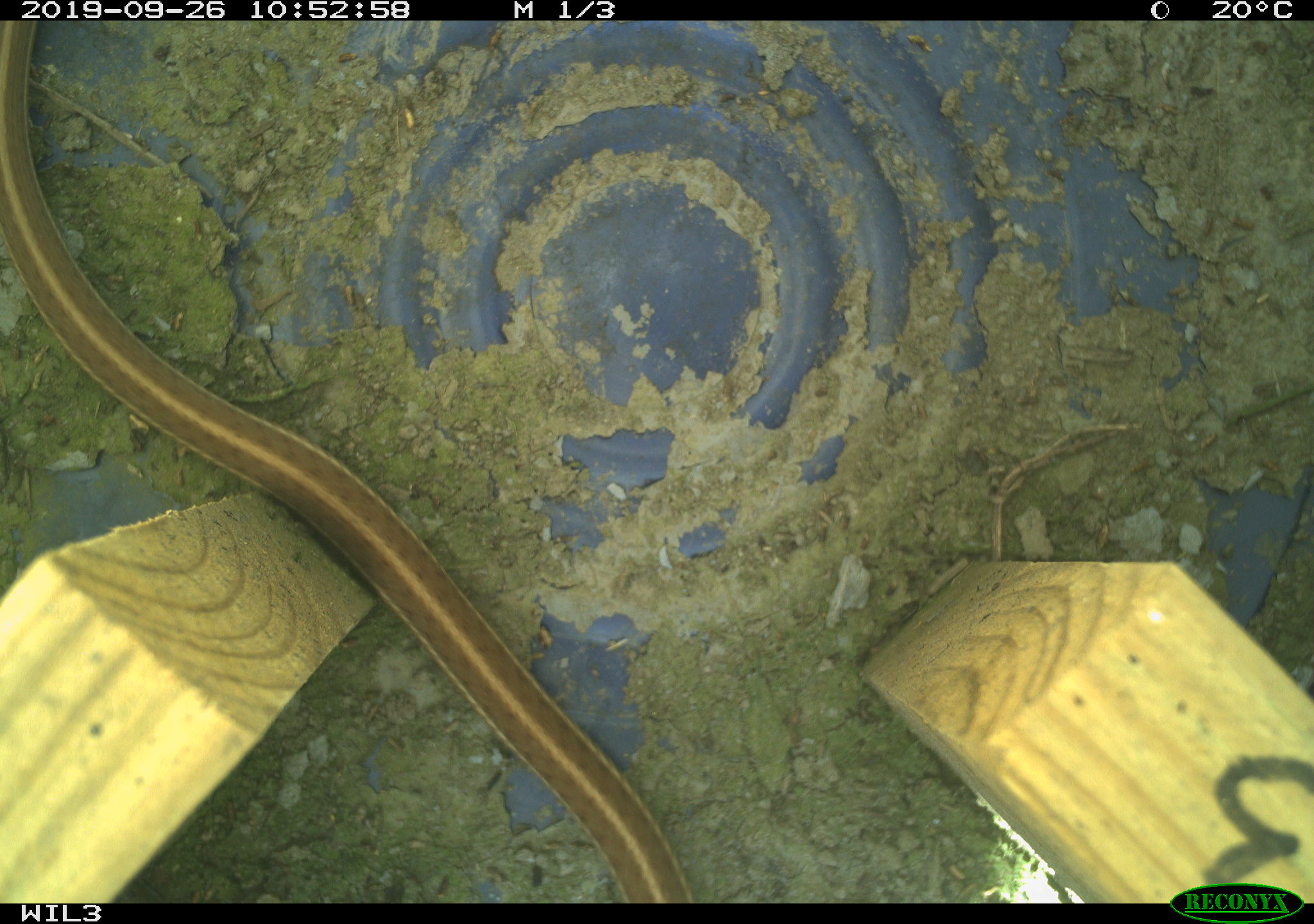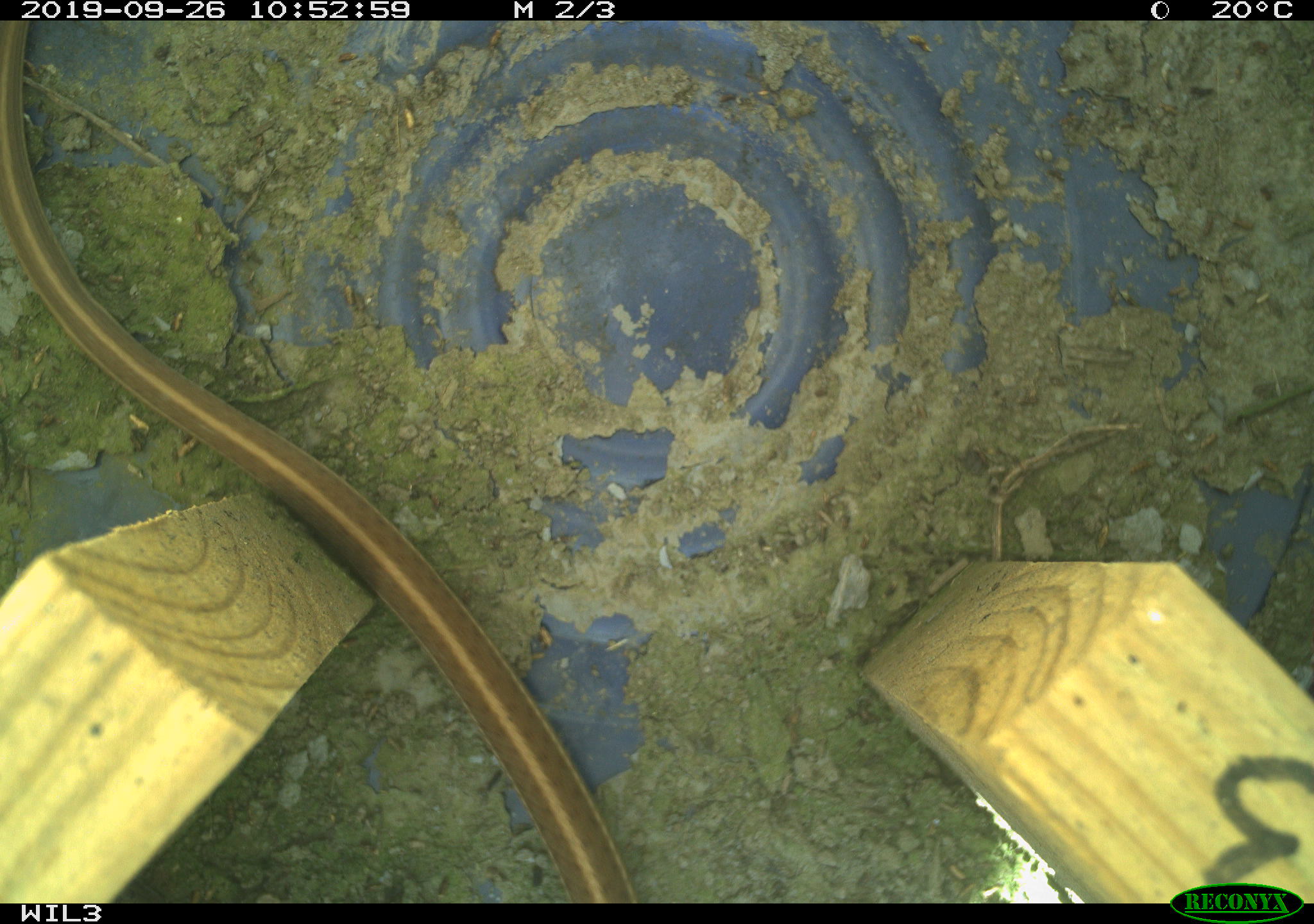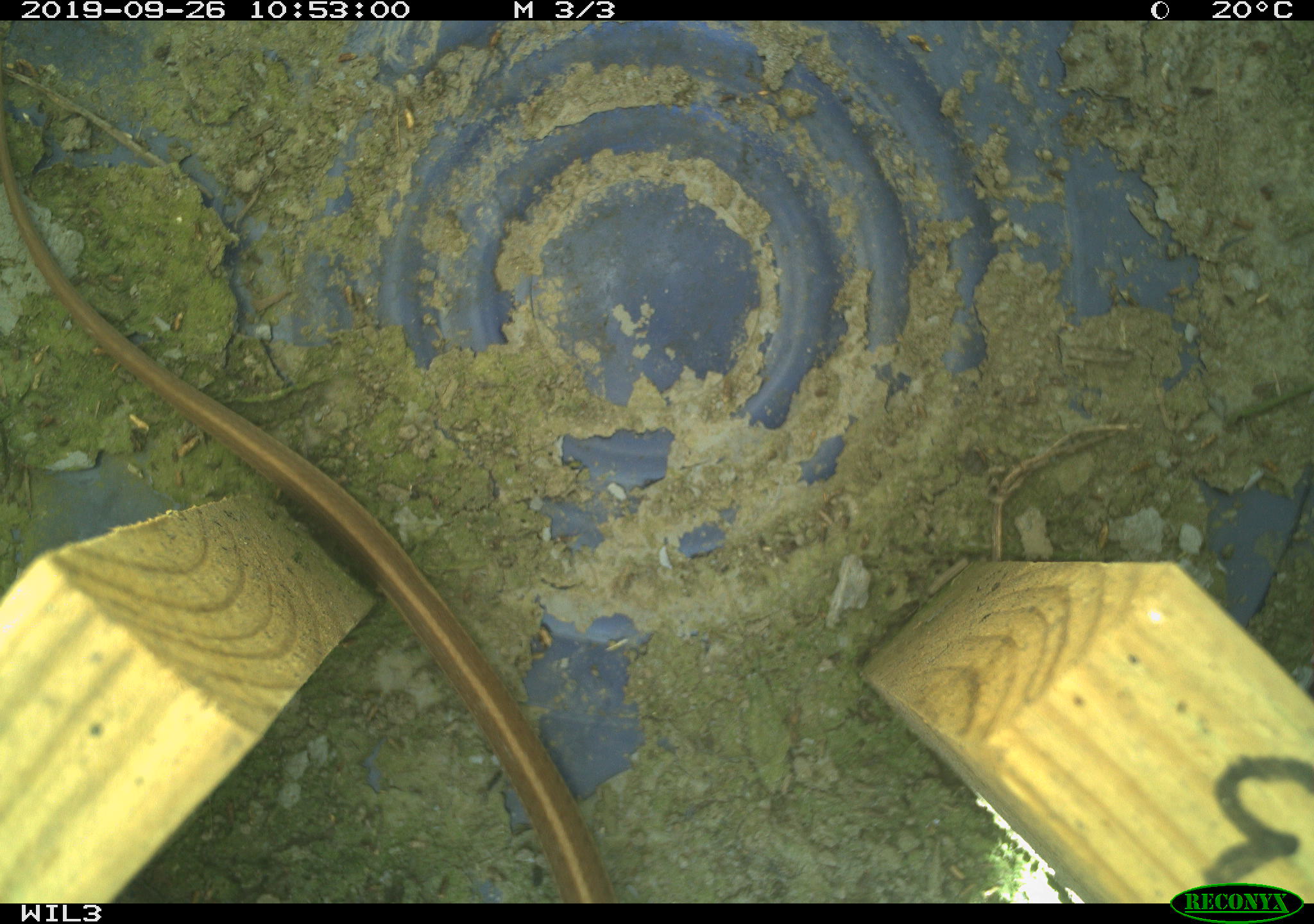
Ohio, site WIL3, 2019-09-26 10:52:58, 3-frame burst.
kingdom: Animalia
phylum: Chordata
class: Reptilia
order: Squamata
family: Colubridae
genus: Thamnophis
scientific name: Thamnophis sirtalis sirtalis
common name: eastern gartersnake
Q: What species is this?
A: Eastern gartersnake (Thamnophis sirtalis sirtalis).